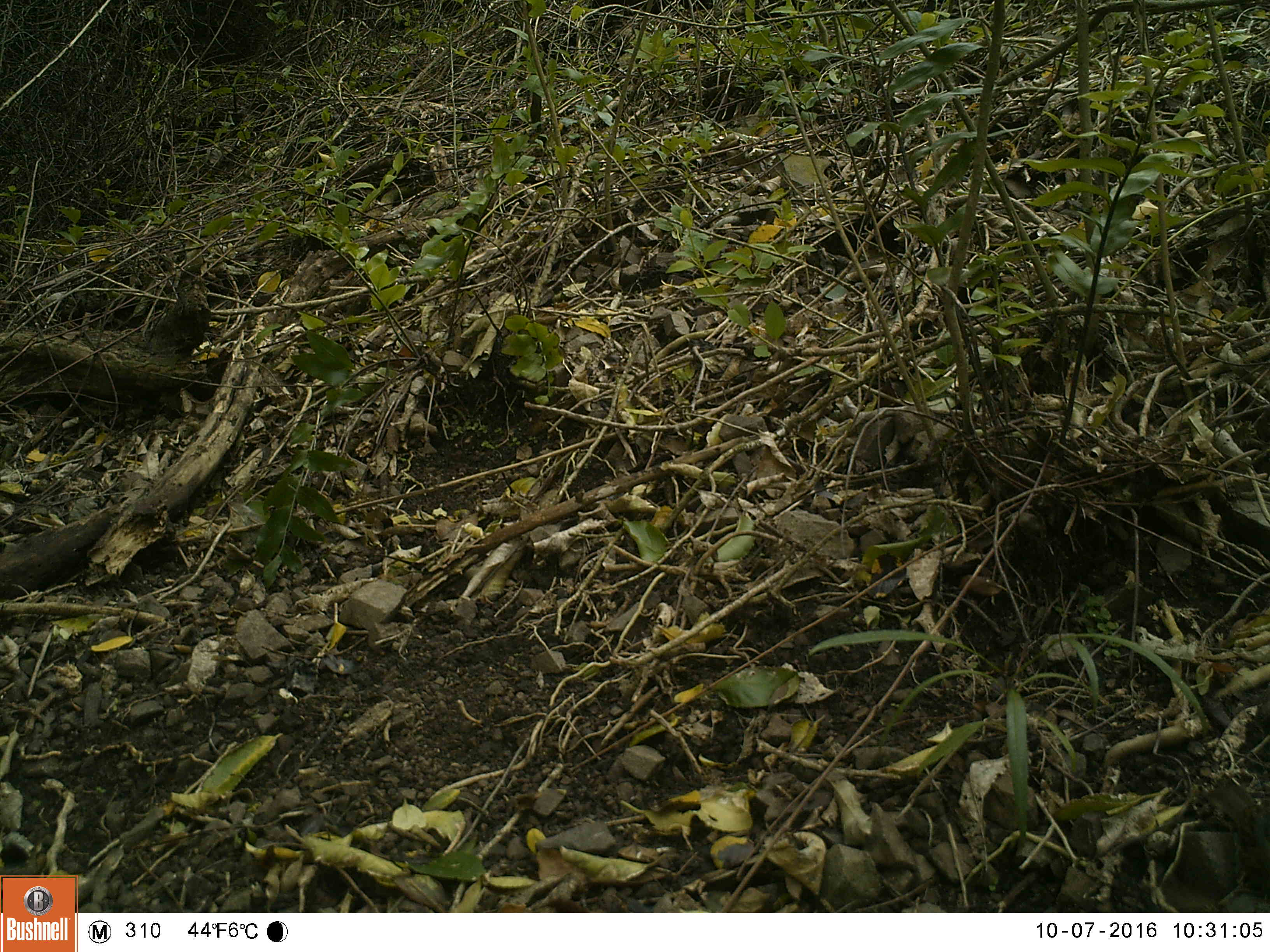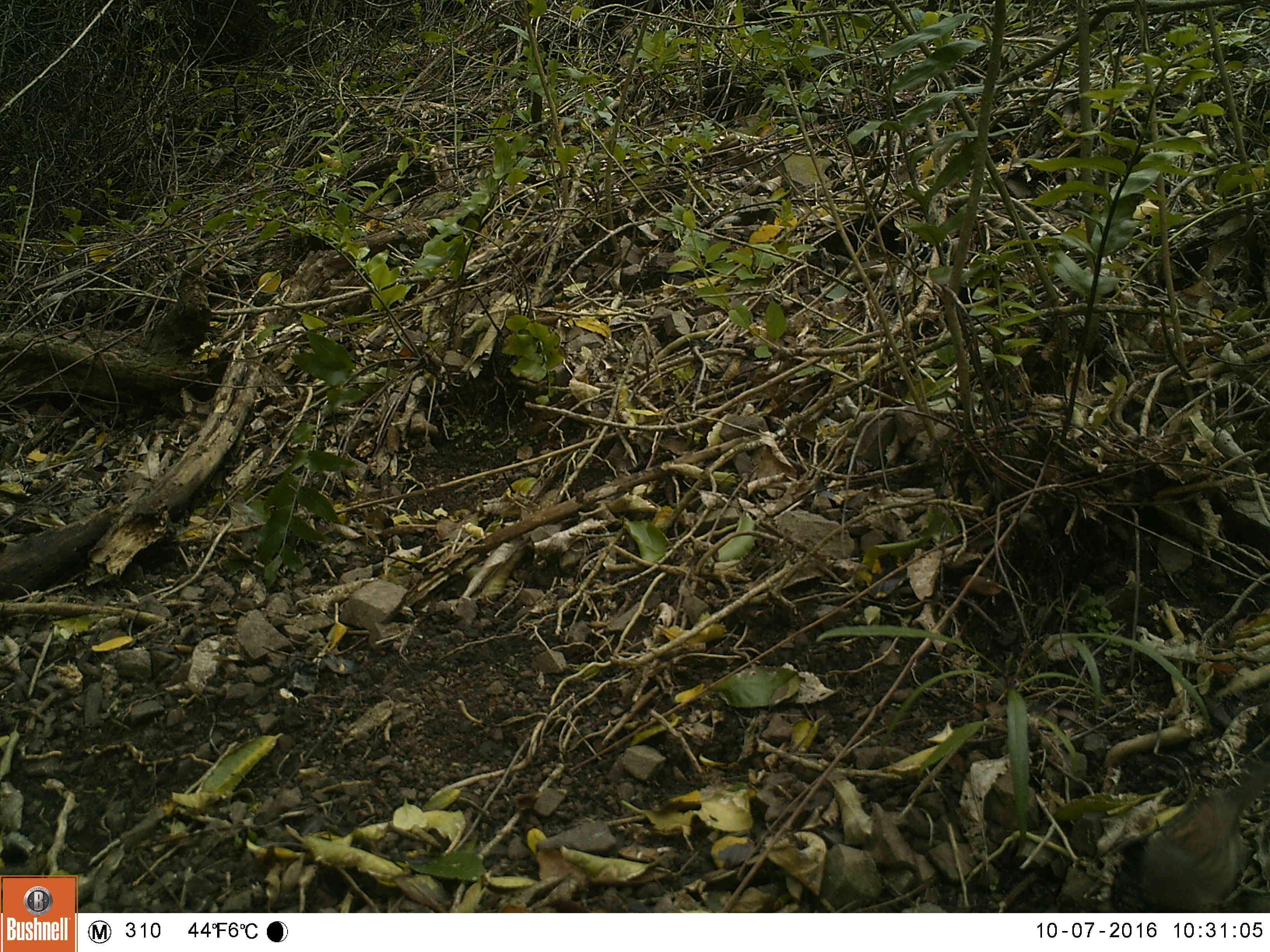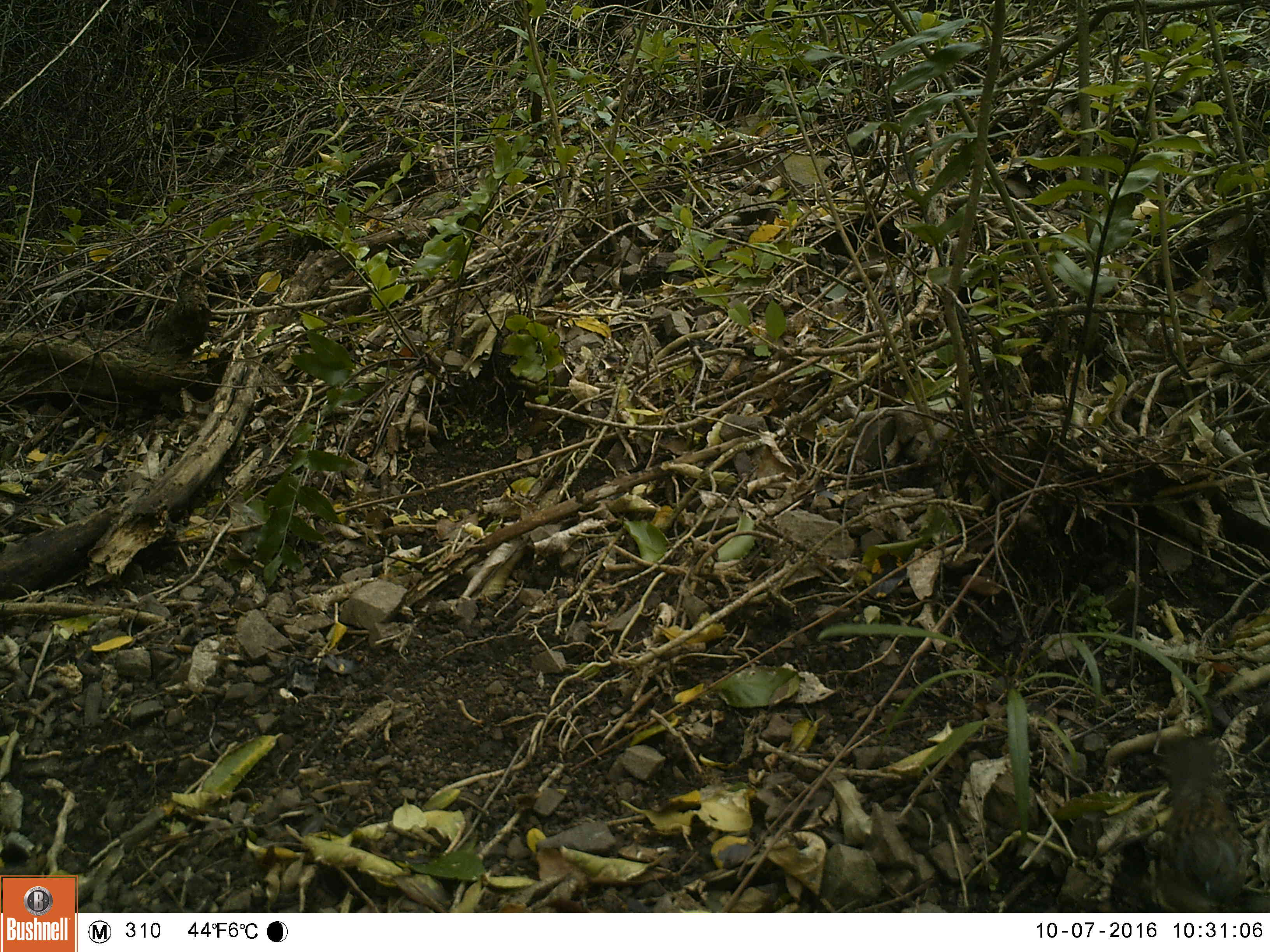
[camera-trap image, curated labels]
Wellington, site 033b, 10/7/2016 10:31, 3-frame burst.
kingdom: Animalia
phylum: Chordata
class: Aves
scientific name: Aves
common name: bird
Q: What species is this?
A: Bird (Aves).